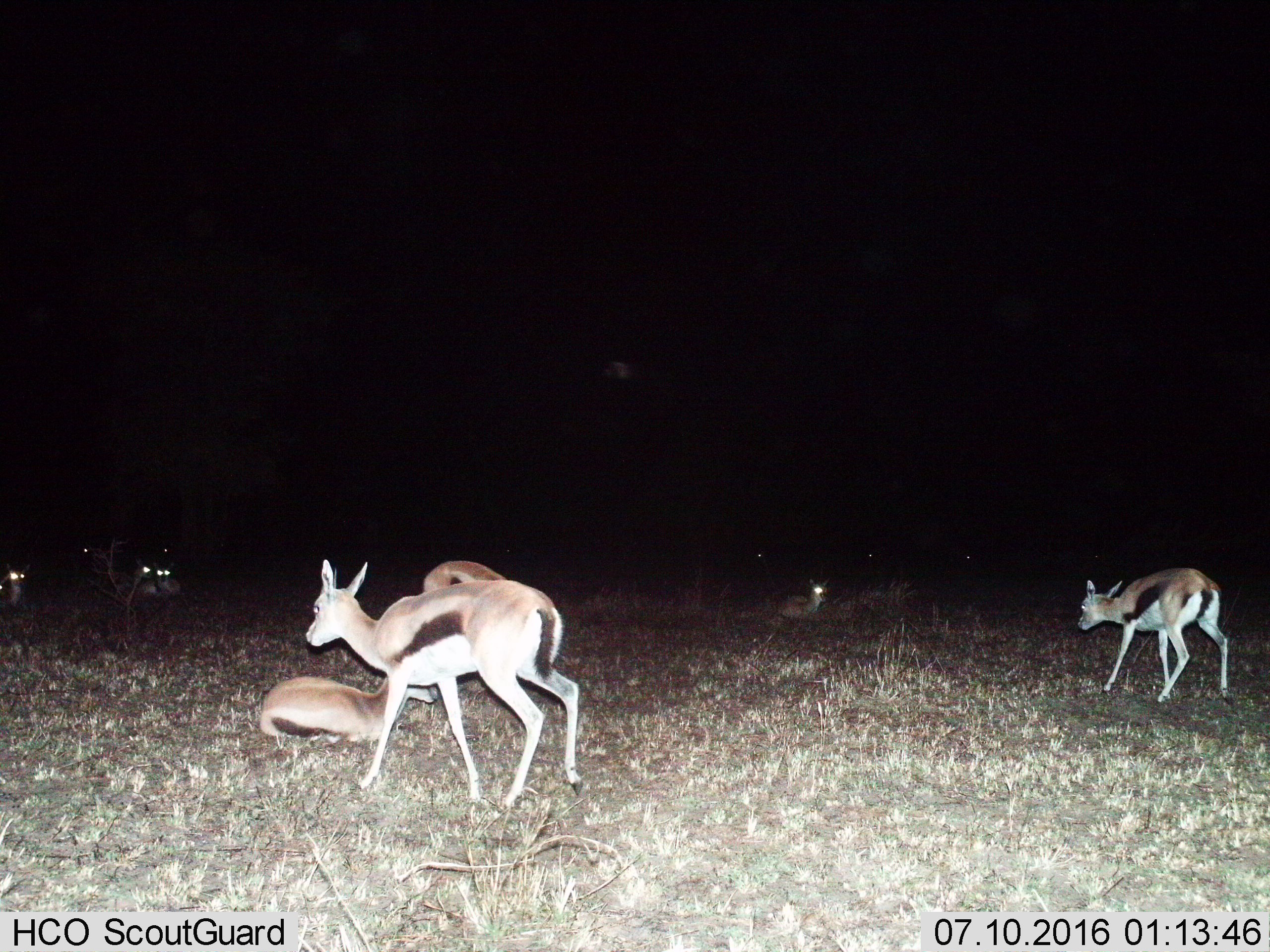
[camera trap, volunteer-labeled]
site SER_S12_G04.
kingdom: Animalia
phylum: Chordata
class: Mammalia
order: Artiodactyla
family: Bovidae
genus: Eudorcas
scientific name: Eudorcas thomsonii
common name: thomson's gazelle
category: gazellethomsons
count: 8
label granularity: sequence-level